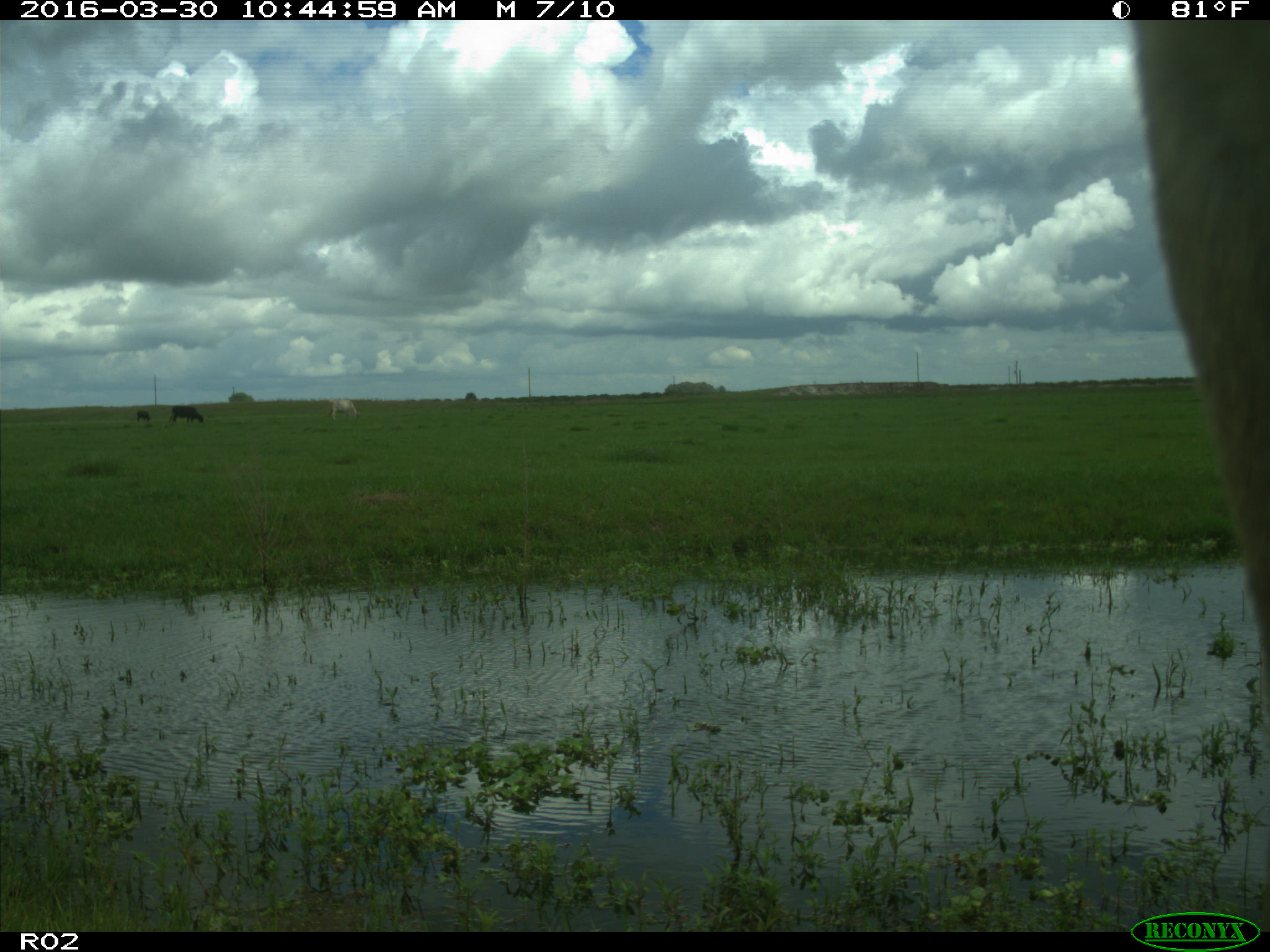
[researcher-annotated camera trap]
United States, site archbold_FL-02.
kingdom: Animalia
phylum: Chordata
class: Mammalia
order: Artiodactyla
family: Bovidae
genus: Bos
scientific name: Bos taurus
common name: domestic cow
Bos taurus (domestic cow).